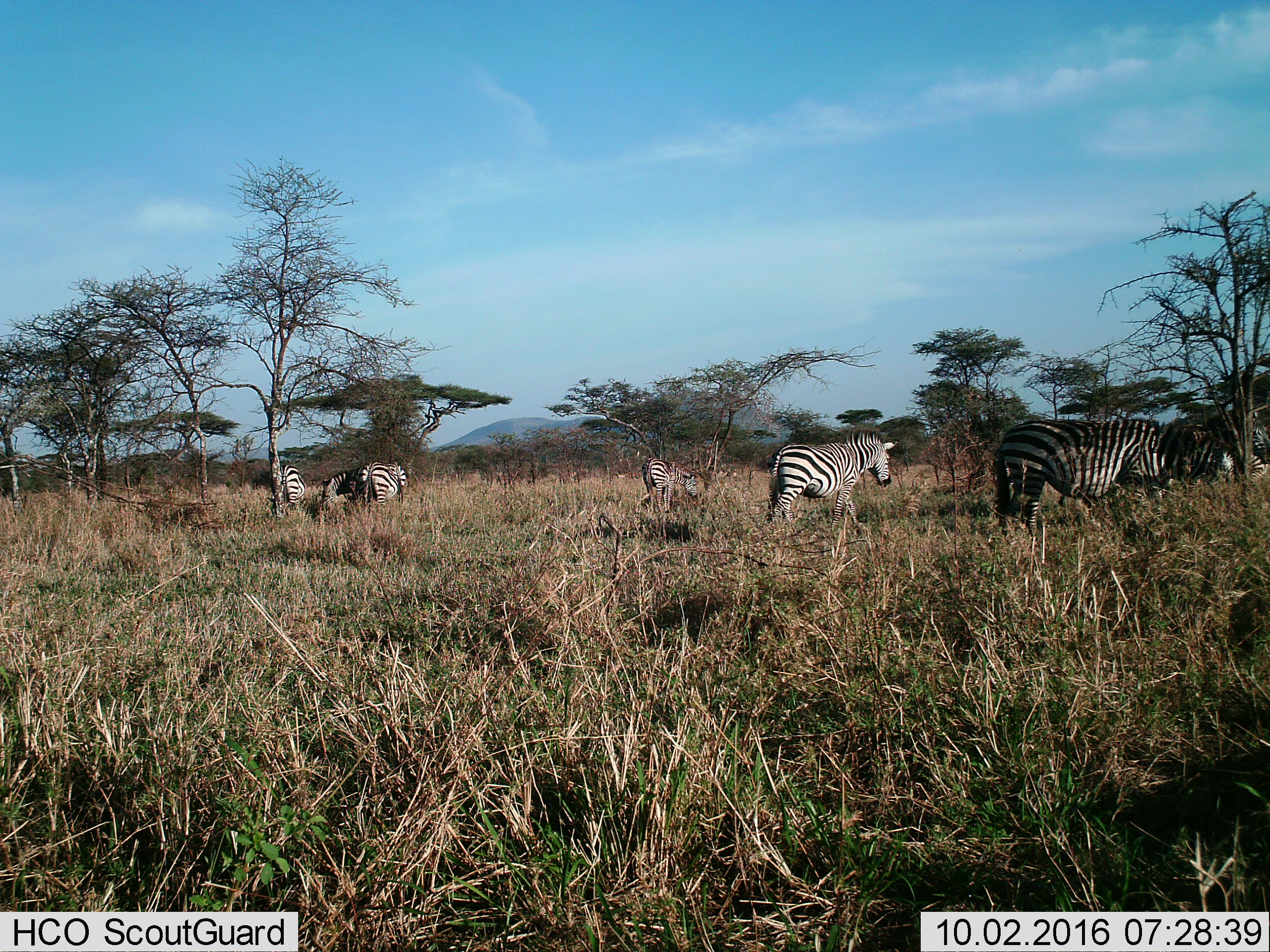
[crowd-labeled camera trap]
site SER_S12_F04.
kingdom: Animalia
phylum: Chordata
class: Mammalia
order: Perissodactyla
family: Equidae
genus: Equus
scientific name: Equus quagga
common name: plains zebra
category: zebraplains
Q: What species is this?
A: Zebraplains (plains zebra) (Equus quagga).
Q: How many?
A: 7.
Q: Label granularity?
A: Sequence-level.